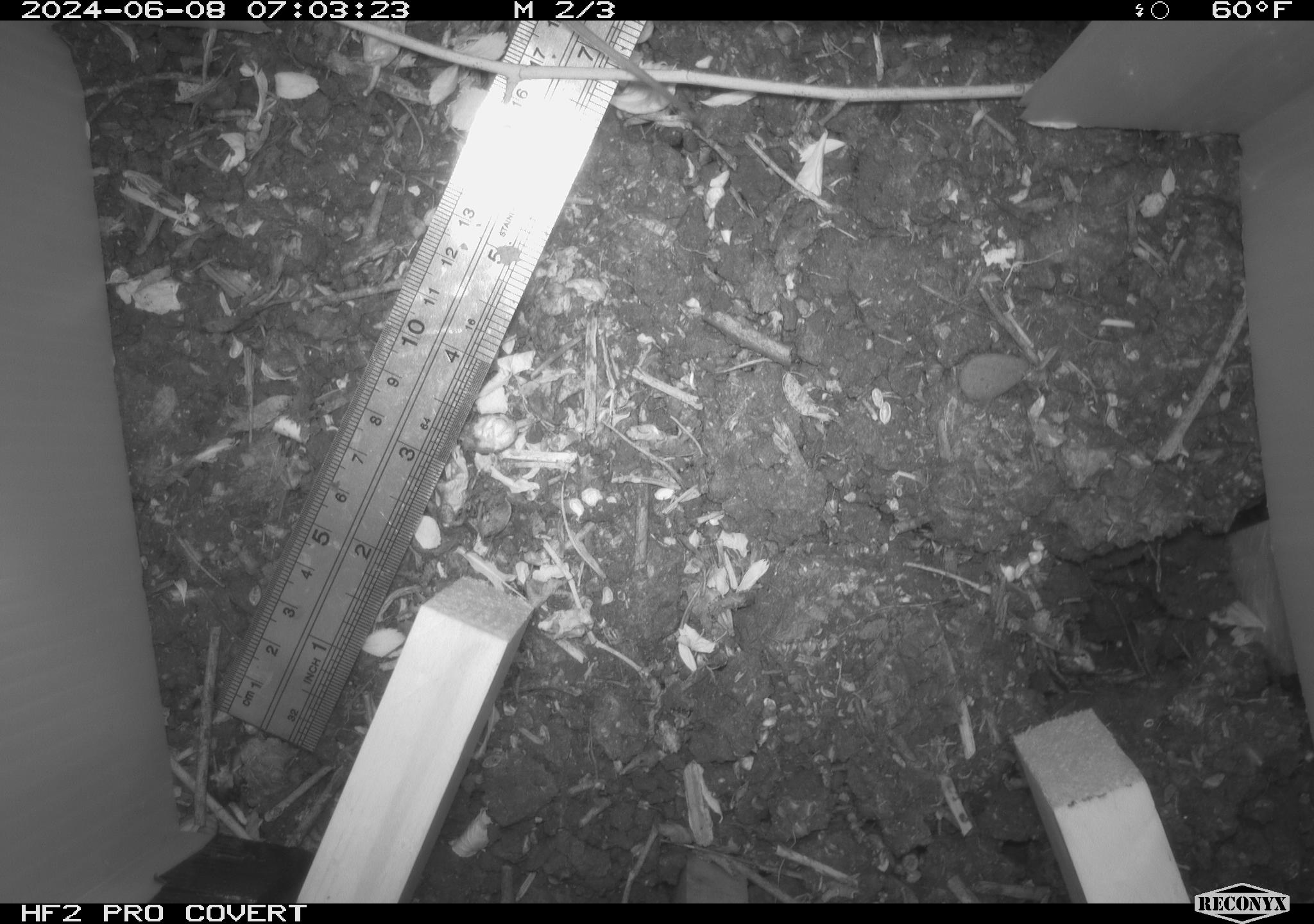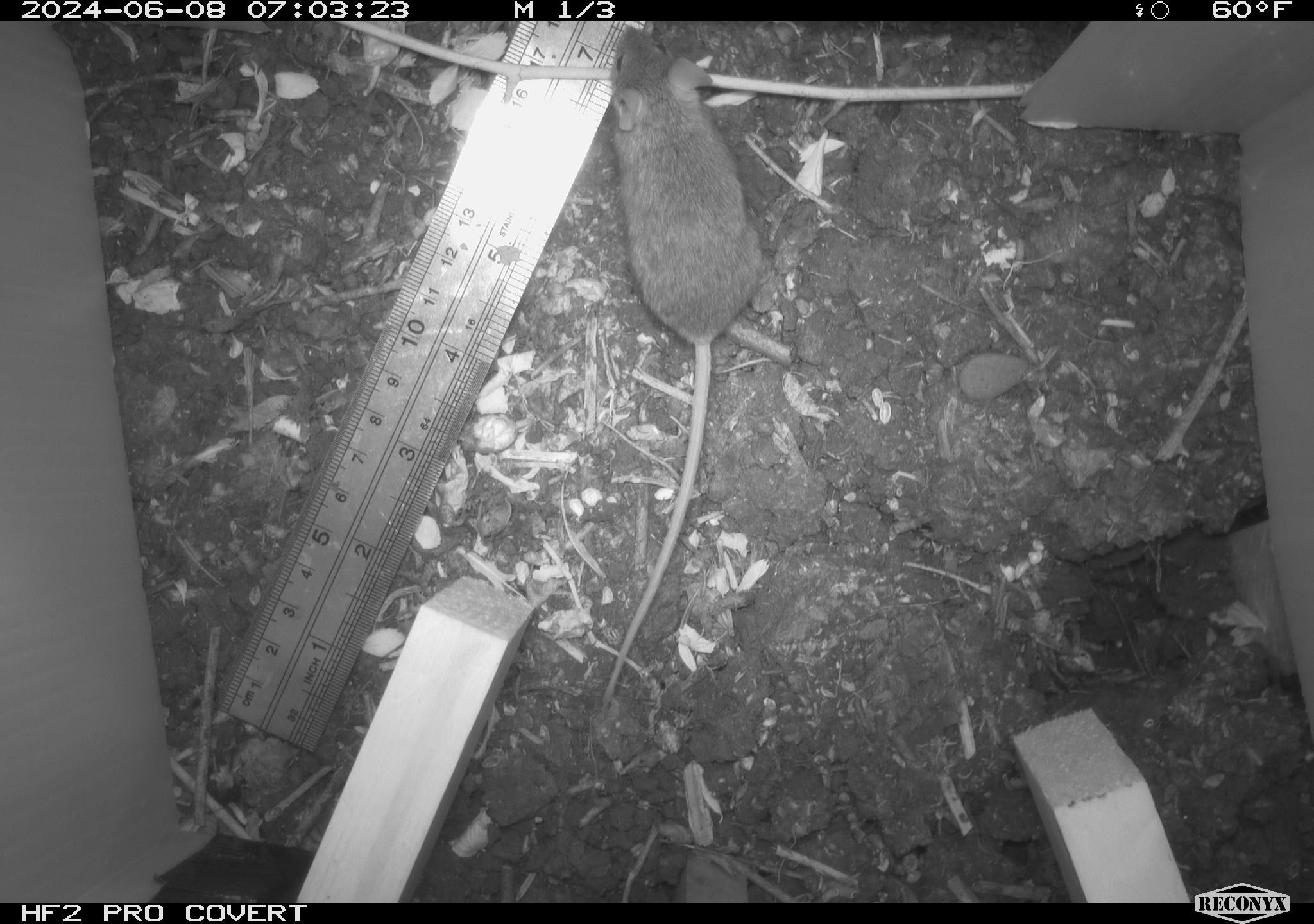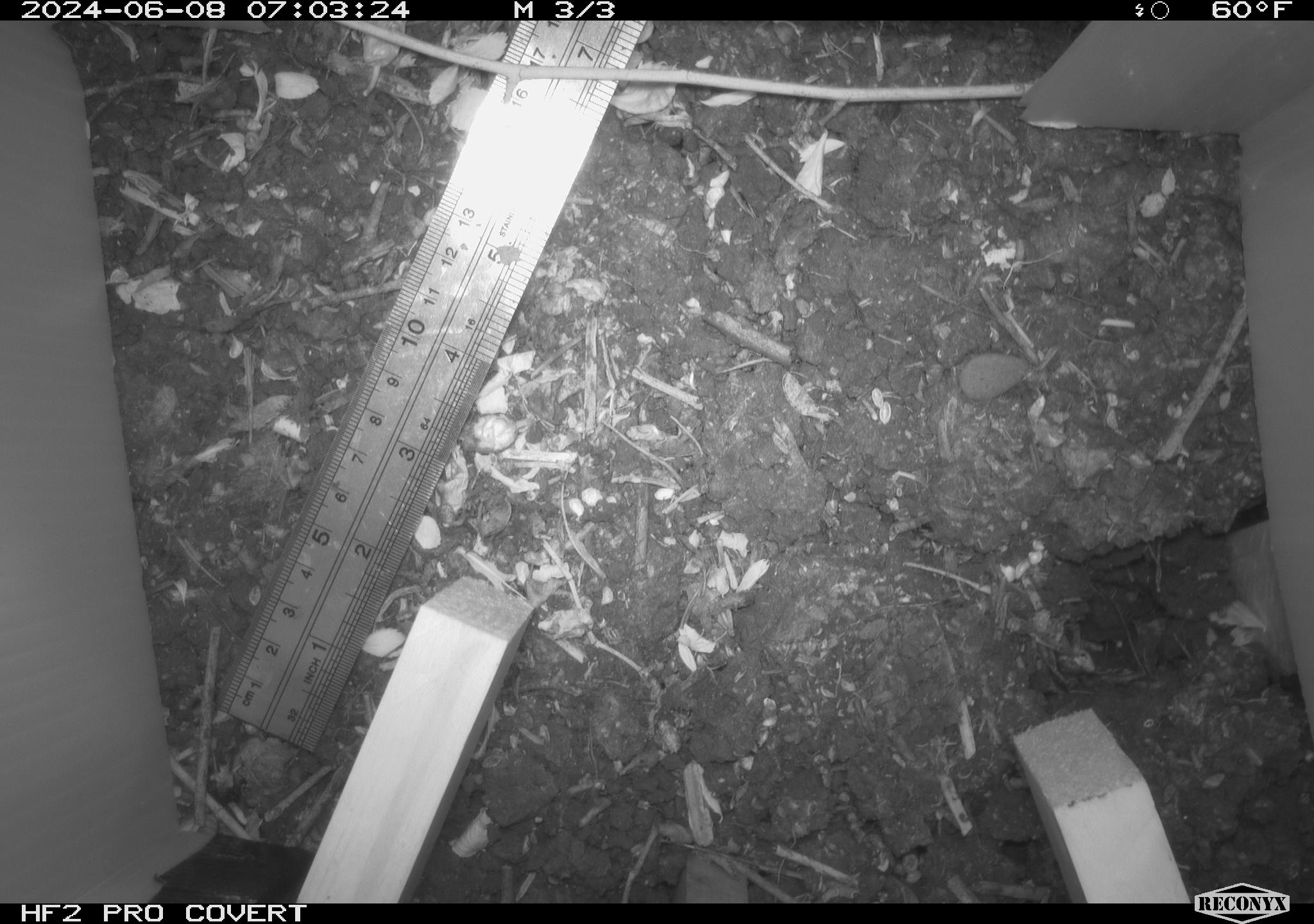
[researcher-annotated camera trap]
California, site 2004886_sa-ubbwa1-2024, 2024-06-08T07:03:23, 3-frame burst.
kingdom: Animalia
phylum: Chordata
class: Mammalia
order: Rodentia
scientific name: Rodentia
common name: mouse species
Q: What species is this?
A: Mouse species (Rodentia).